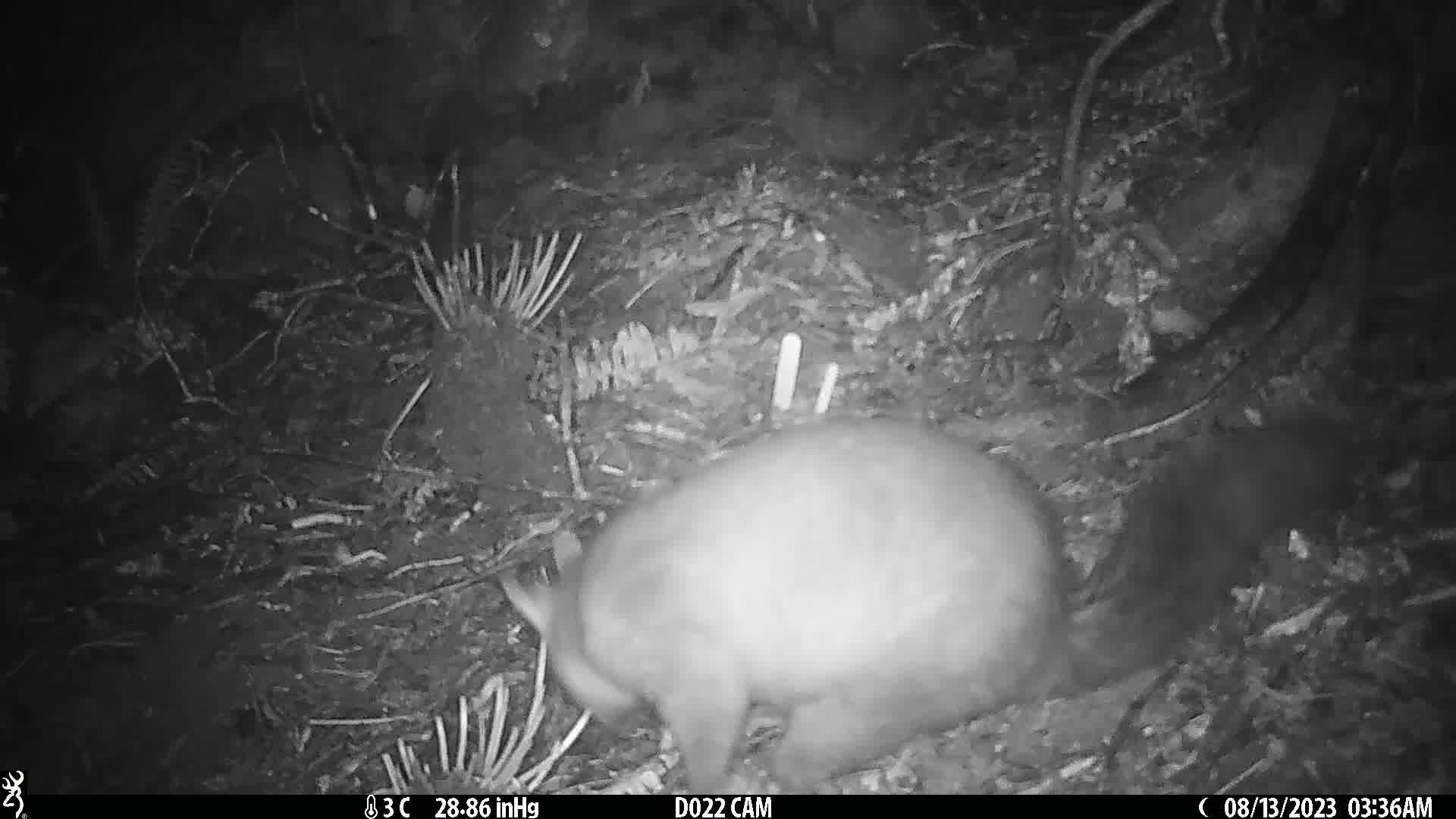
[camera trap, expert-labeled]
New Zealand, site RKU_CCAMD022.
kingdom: Animalia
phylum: Chordata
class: Mammalia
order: Diprotodontia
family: Phalangeridae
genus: Trichosurus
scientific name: Trichosurus vulpecula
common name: common brushtail possum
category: possum